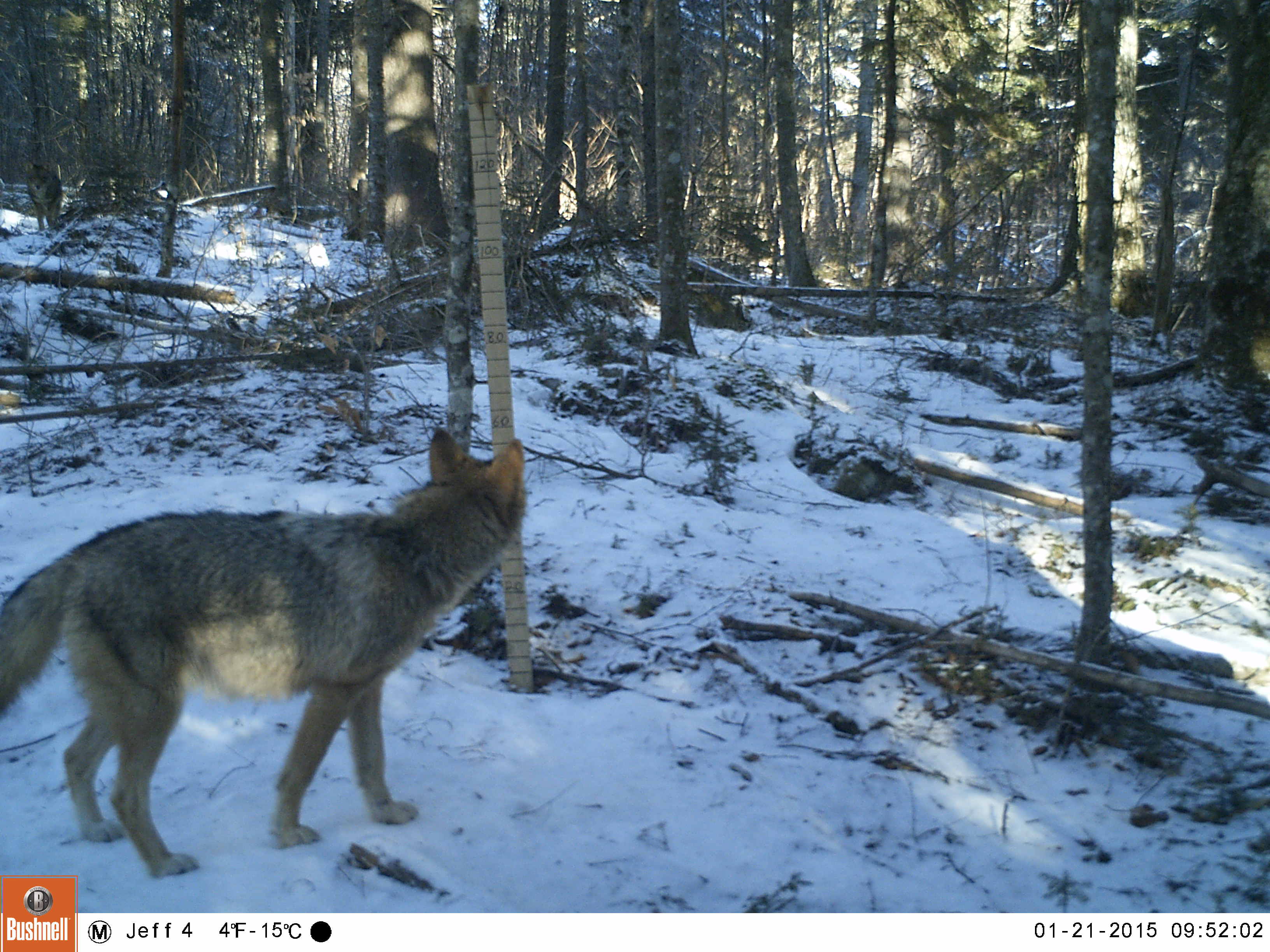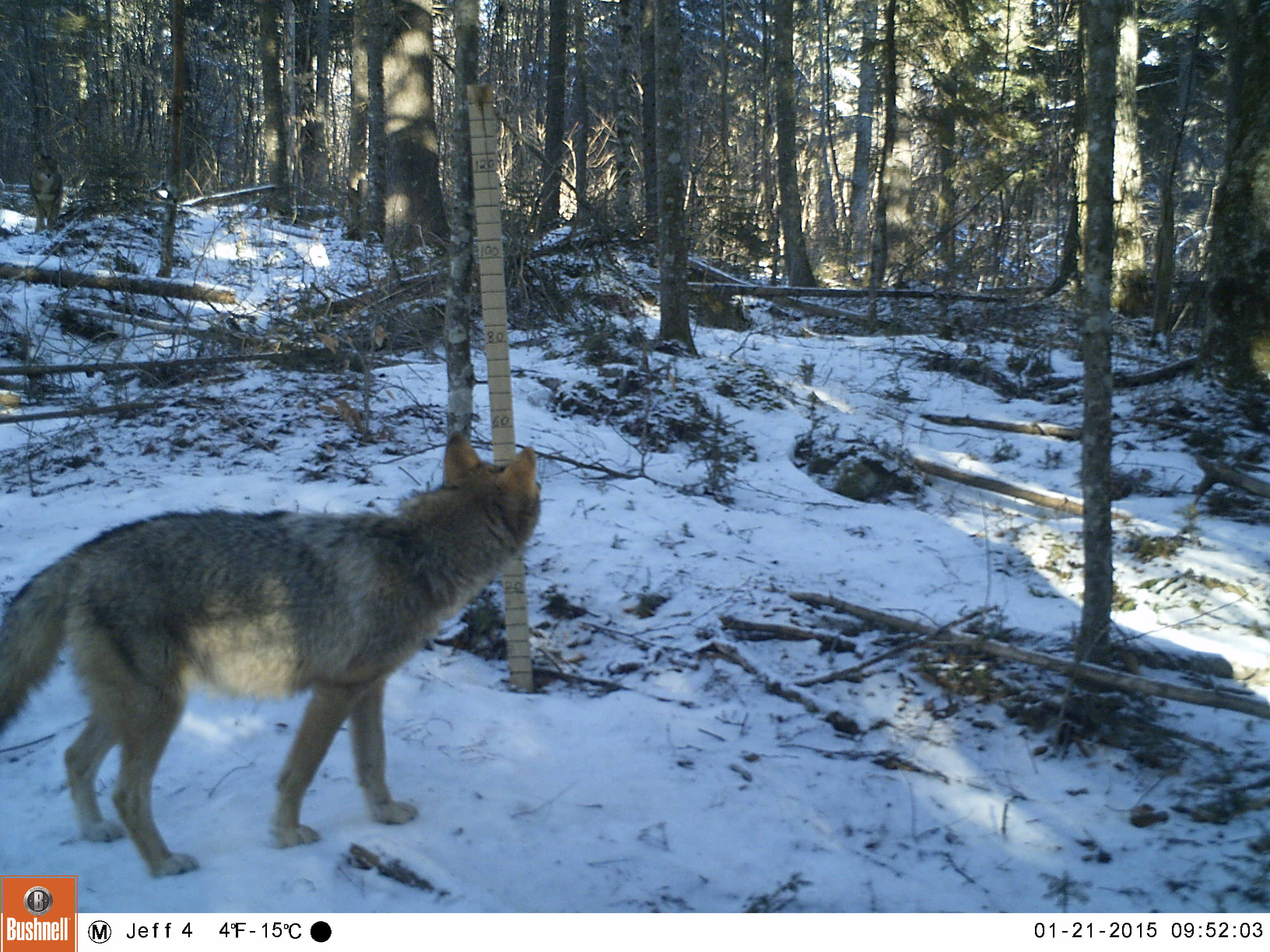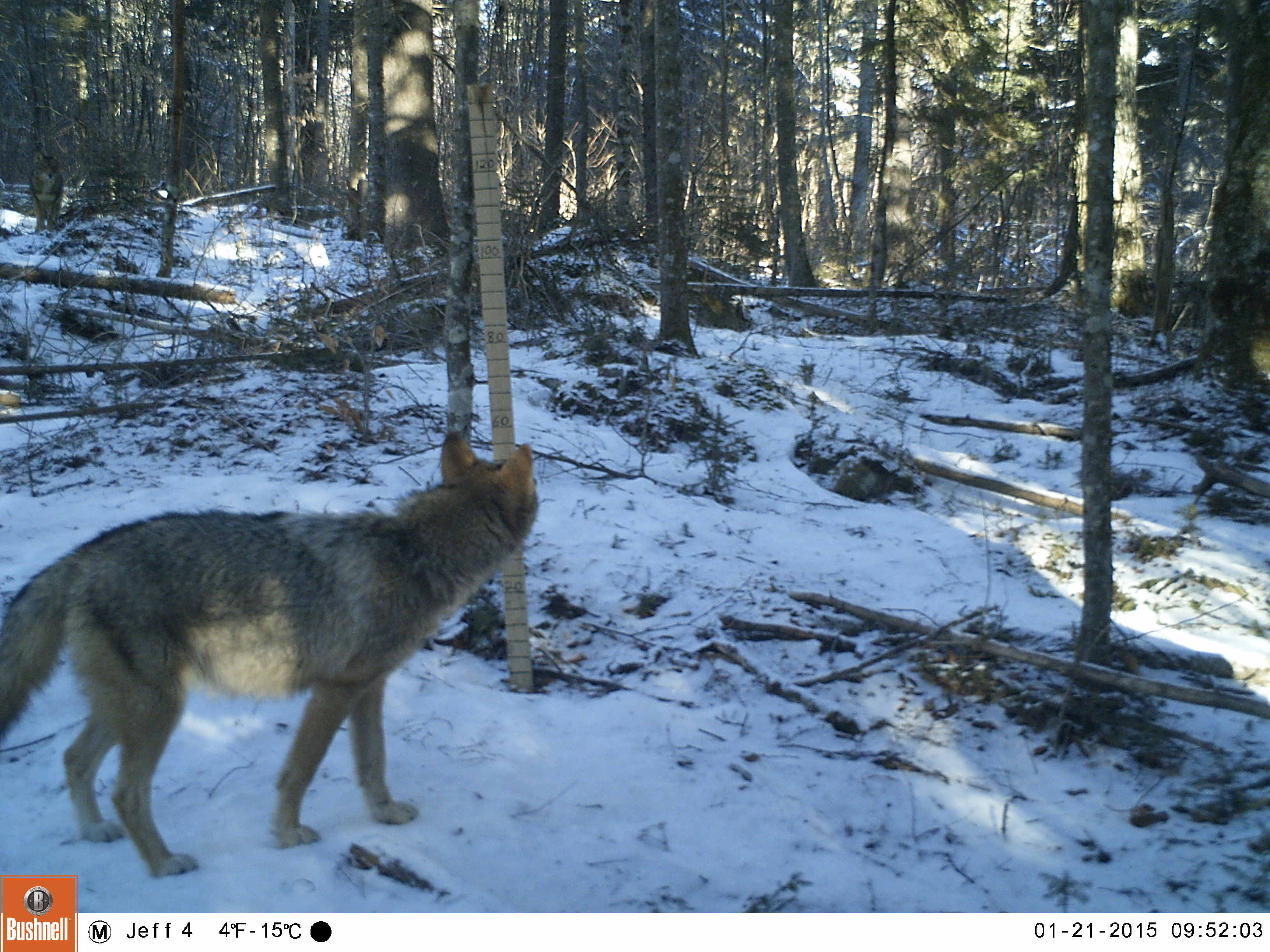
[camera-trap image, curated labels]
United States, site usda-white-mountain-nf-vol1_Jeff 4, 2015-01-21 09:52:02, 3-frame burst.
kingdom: Animalia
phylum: Chordata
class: Mammalia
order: Carnivora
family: Canidae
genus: Canis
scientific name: Canis latrans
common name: coyote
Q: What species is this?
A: Coyote (Canis latrans).